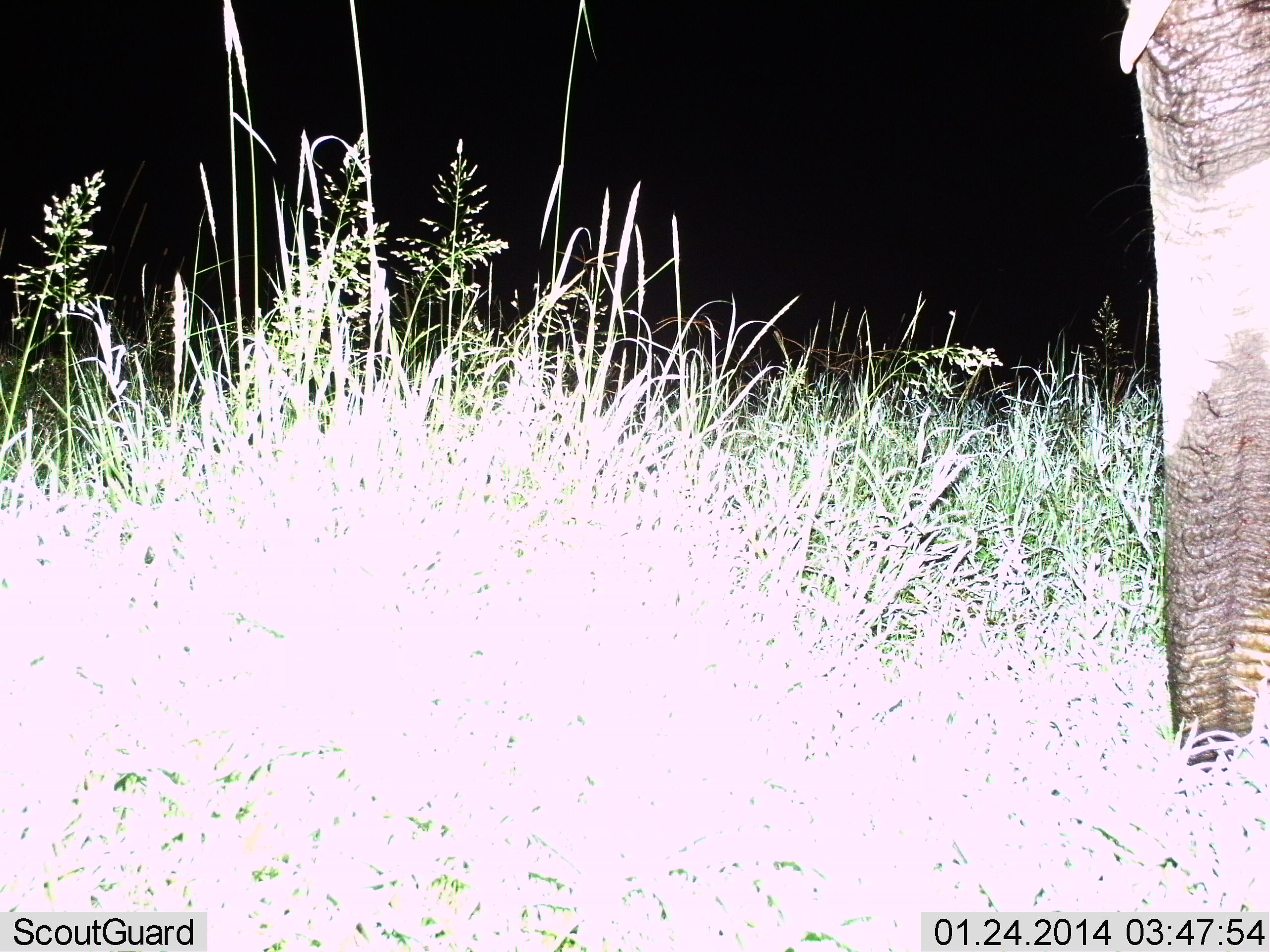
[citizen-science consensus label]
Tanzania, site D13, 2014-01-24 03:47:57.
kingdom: Animalia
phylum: Chordata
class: Mammalia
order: Proboscidea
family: Elephantidae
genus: Loxodonta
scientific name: Loxodonta africana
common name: african bush elephant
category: elephant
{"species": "elephant (african bush elephant) (Loxodonta africana)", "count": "1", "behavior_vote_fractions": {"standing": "90%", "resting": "0%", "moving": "0%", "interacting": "0%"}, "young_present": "0%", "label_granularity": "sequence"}